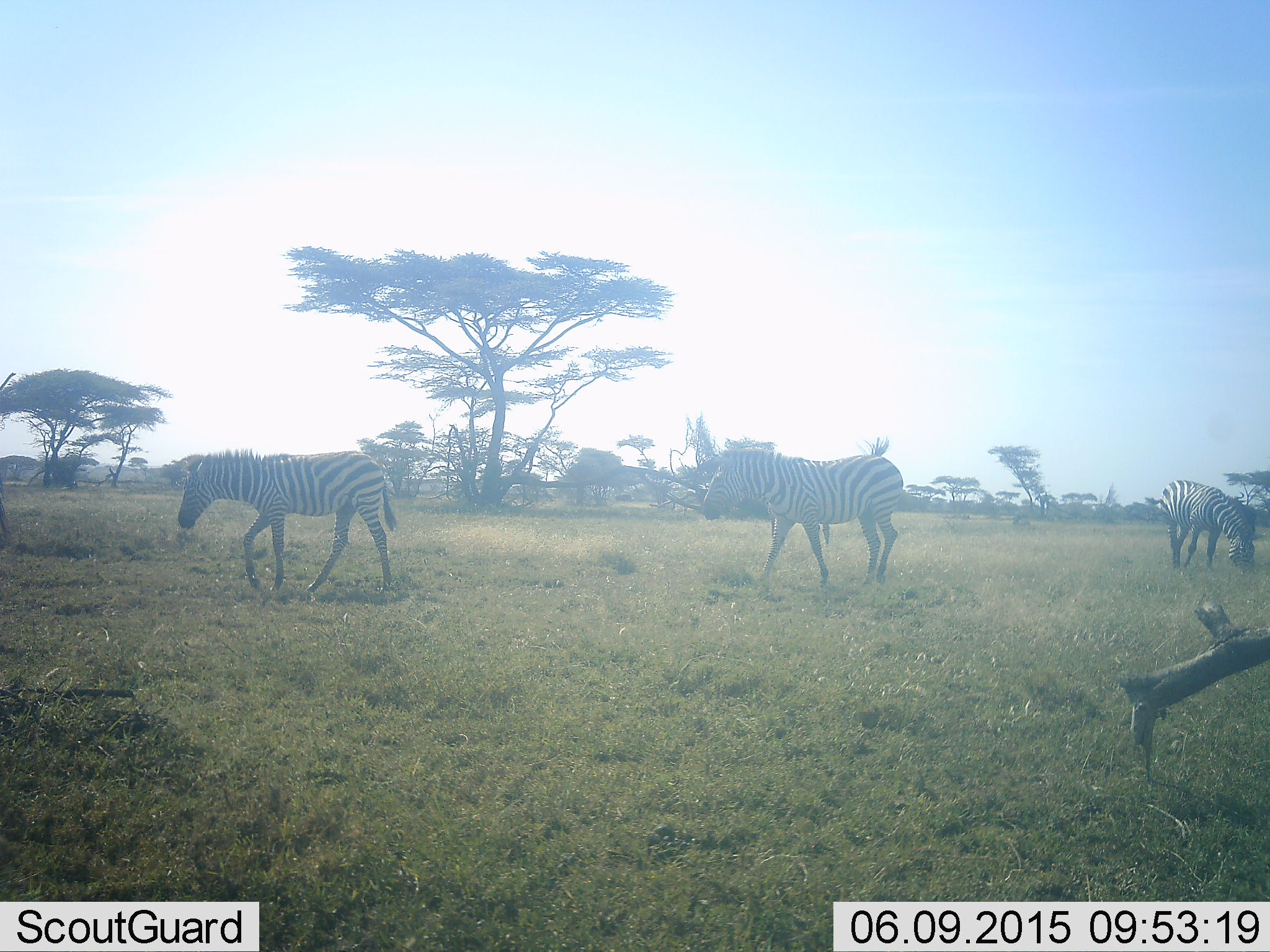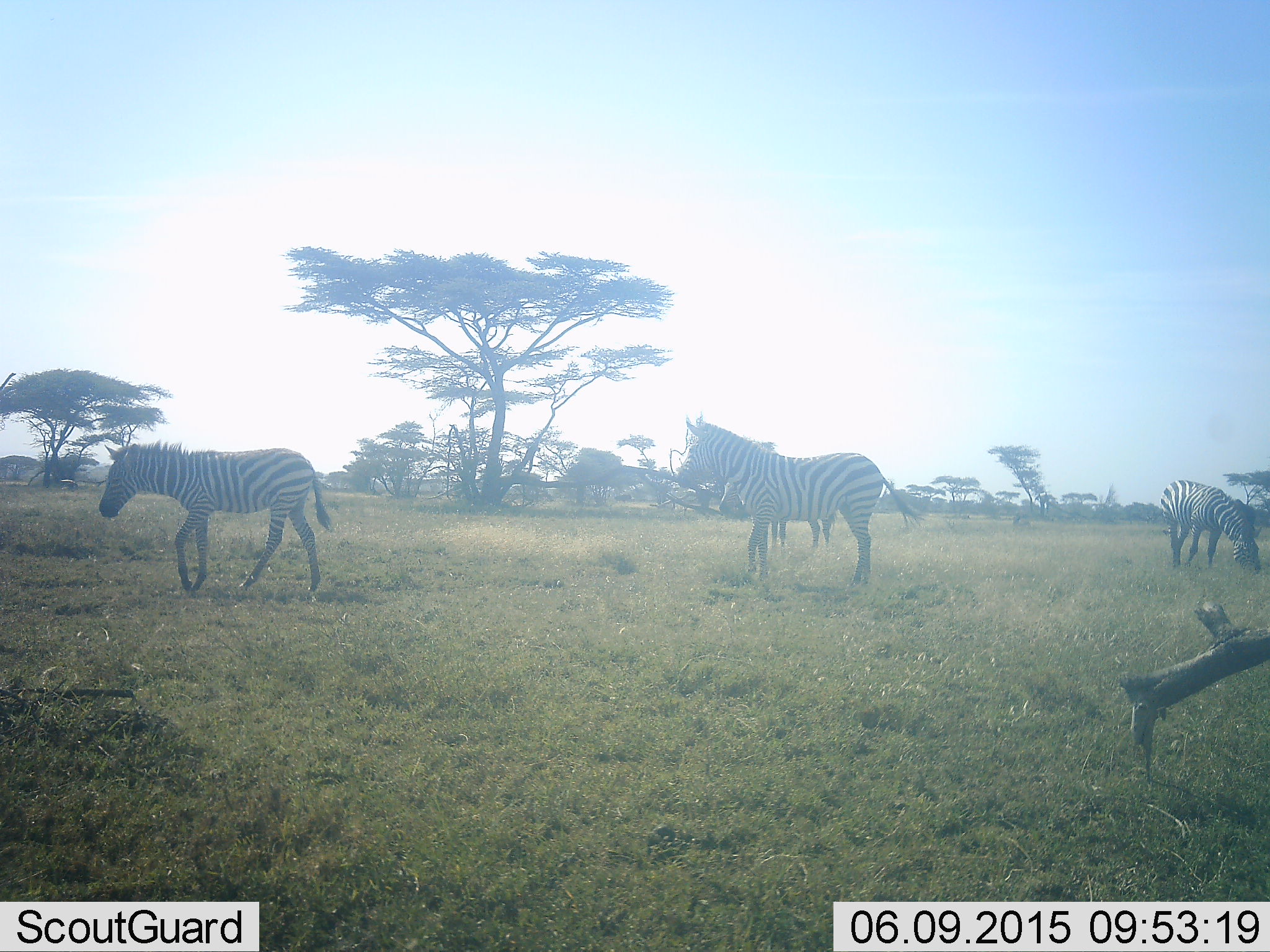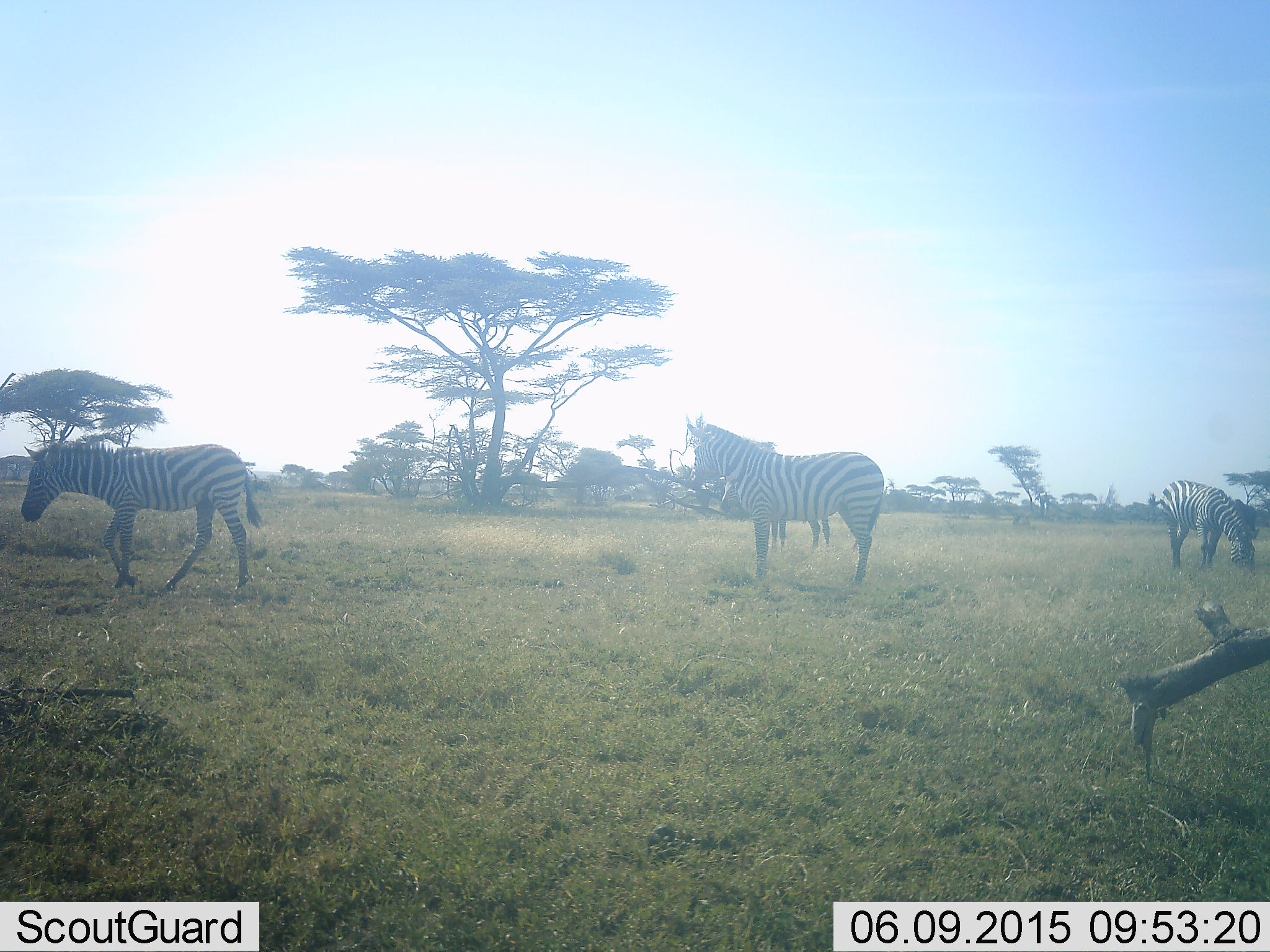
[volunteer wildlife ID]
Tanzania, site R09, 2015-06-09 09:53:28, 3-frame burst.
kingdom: Animalia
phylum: Chordata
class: Mammalia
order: Perissodactyla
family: Equidae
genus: Equus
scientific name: Equus quagga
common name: plains zebra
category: zebra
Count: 4.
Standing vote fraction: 80%.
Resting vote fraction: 0%.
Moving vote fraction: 80%.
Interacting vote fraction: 0%.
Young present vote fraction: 10%.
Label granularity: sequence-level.